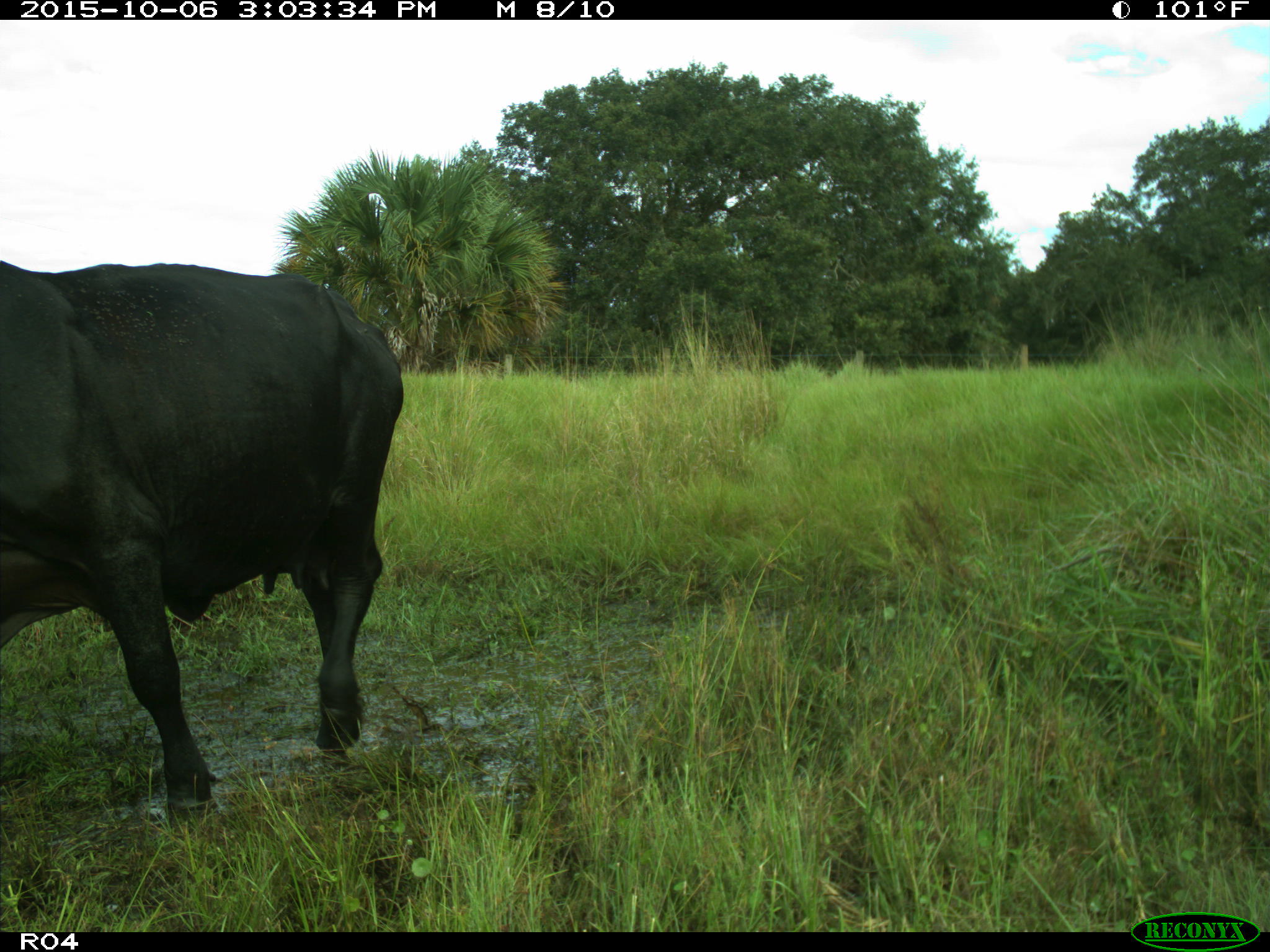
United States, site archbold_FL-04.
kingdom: Animalia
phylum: Chordata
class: Mammalia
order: Artiodactyla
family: Bovidae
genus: Bos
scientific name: Bos taurus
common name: domestic cow